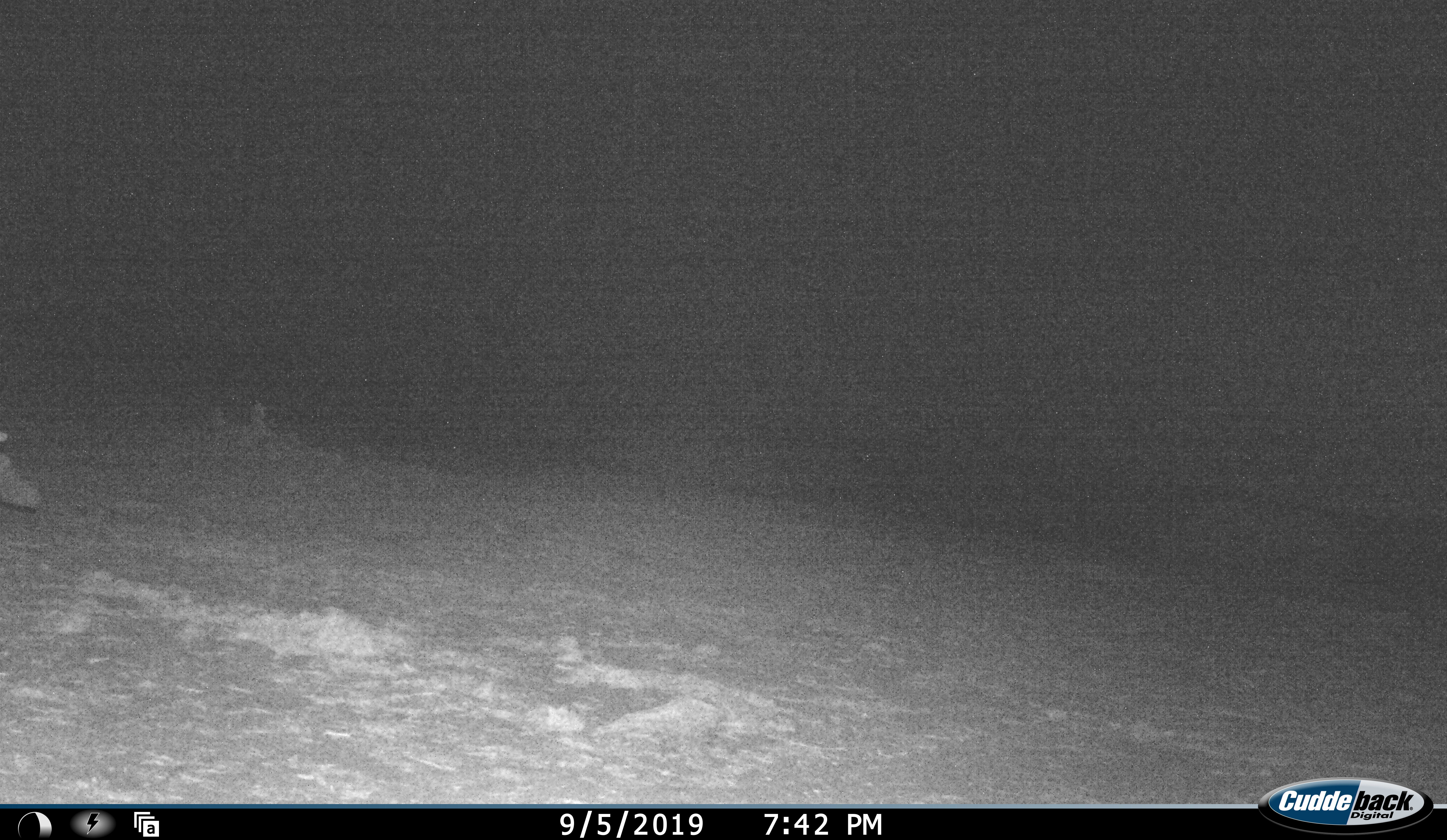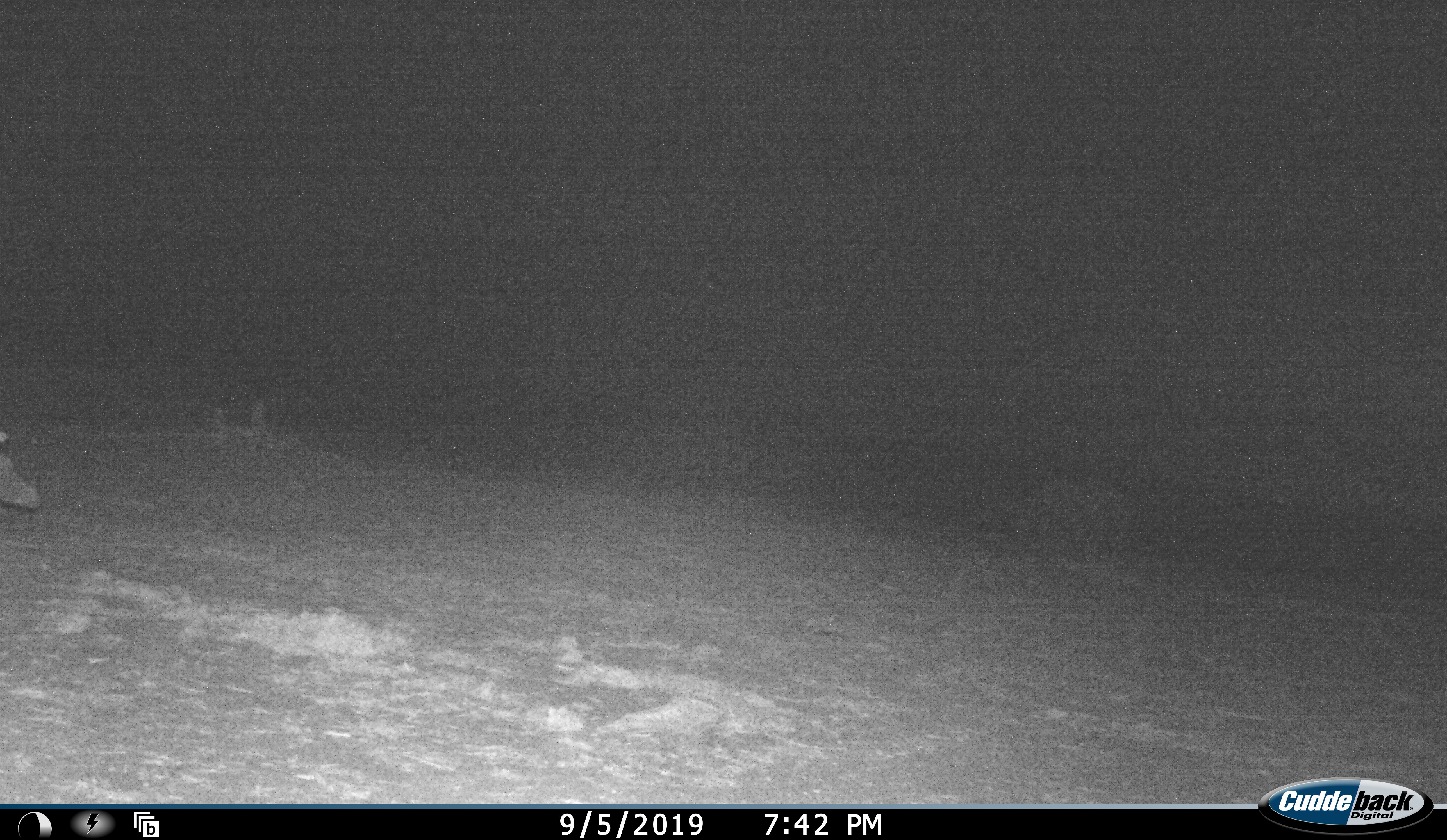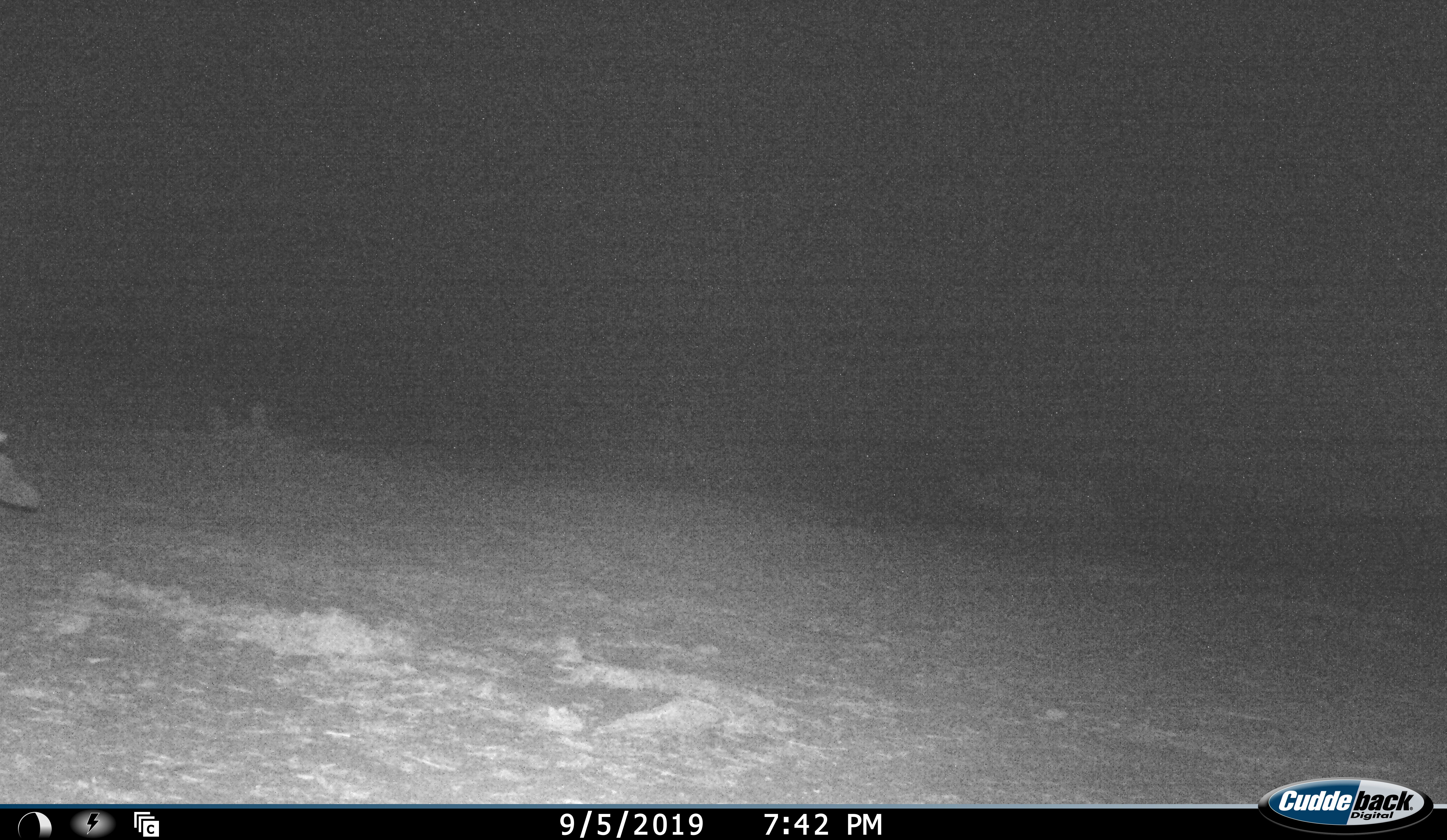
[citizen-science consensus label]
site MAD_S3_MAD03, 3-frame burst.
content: unidentified animal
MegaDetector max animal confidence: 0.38